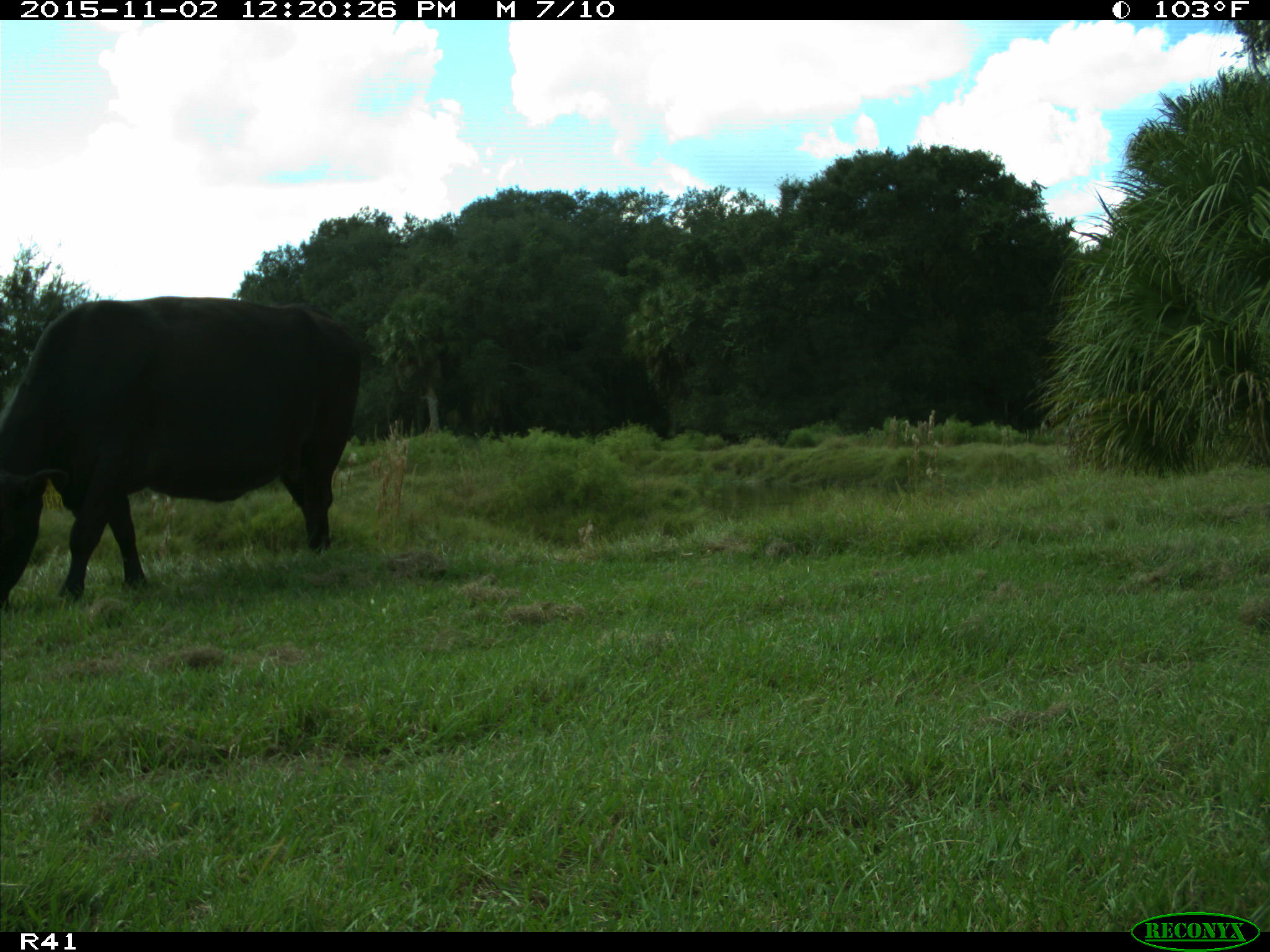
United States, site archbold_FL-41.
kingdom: Animalia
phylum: Chordata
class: Mammalia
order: Artiodactyla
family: Bovidae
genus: Bos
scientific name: Bos taurus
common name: domestic cow